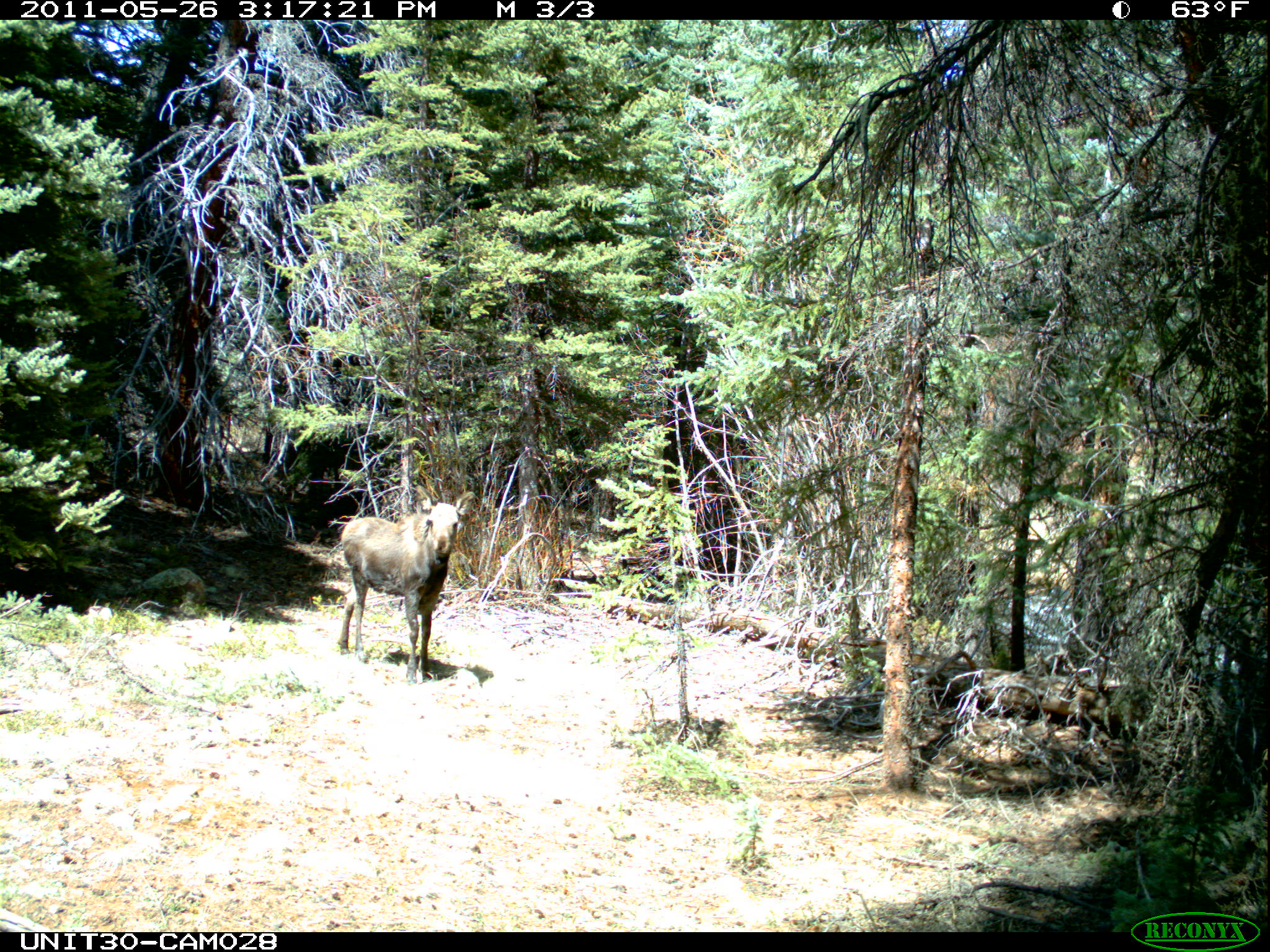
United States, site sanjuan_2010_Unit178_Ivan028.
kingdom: Animalia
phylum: Chordata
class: Mammalia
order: Artiodactyla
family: Cervidae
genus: Alces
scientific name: Alces alces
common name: moose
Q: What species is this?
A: Alces alces (moose).